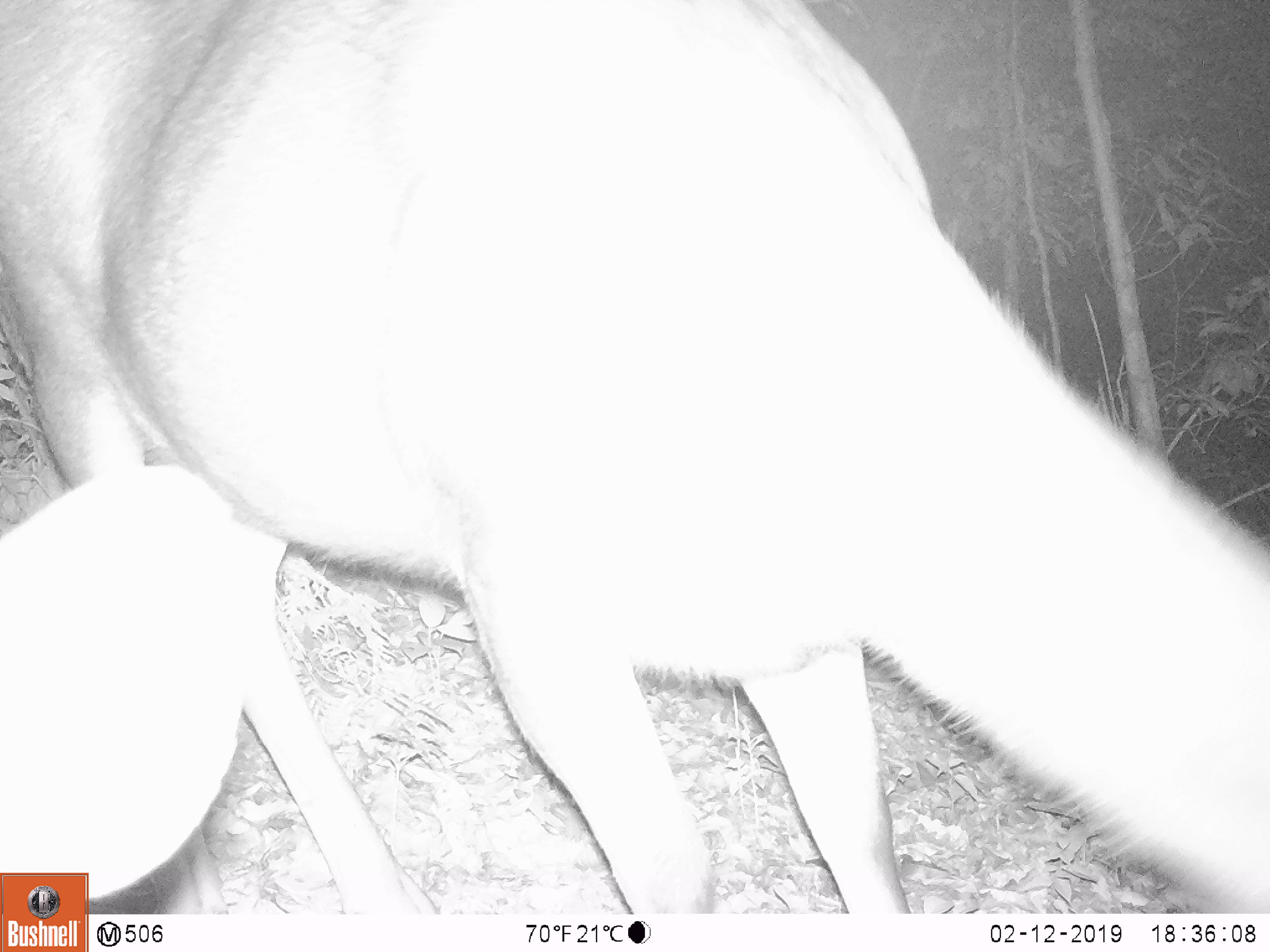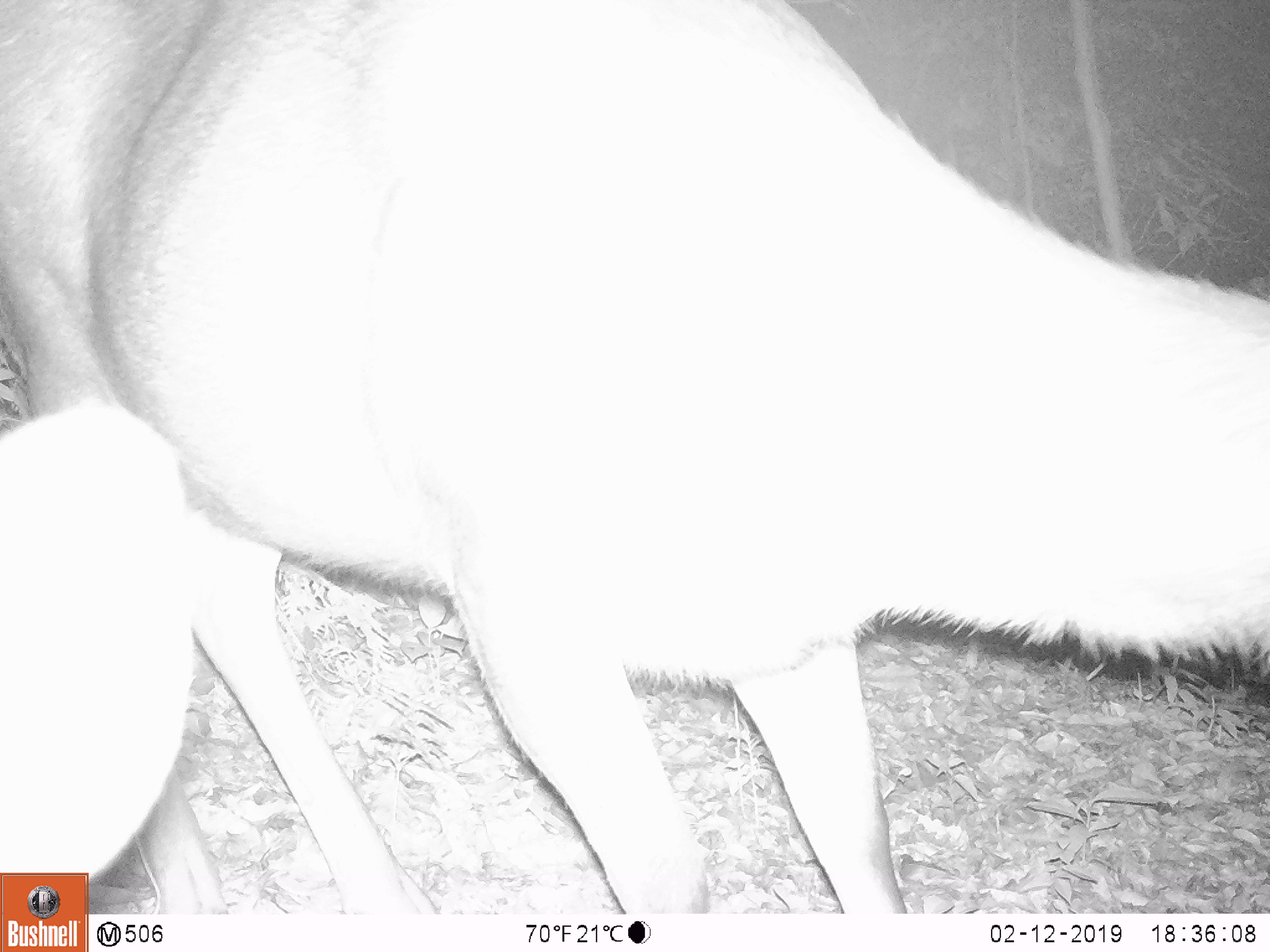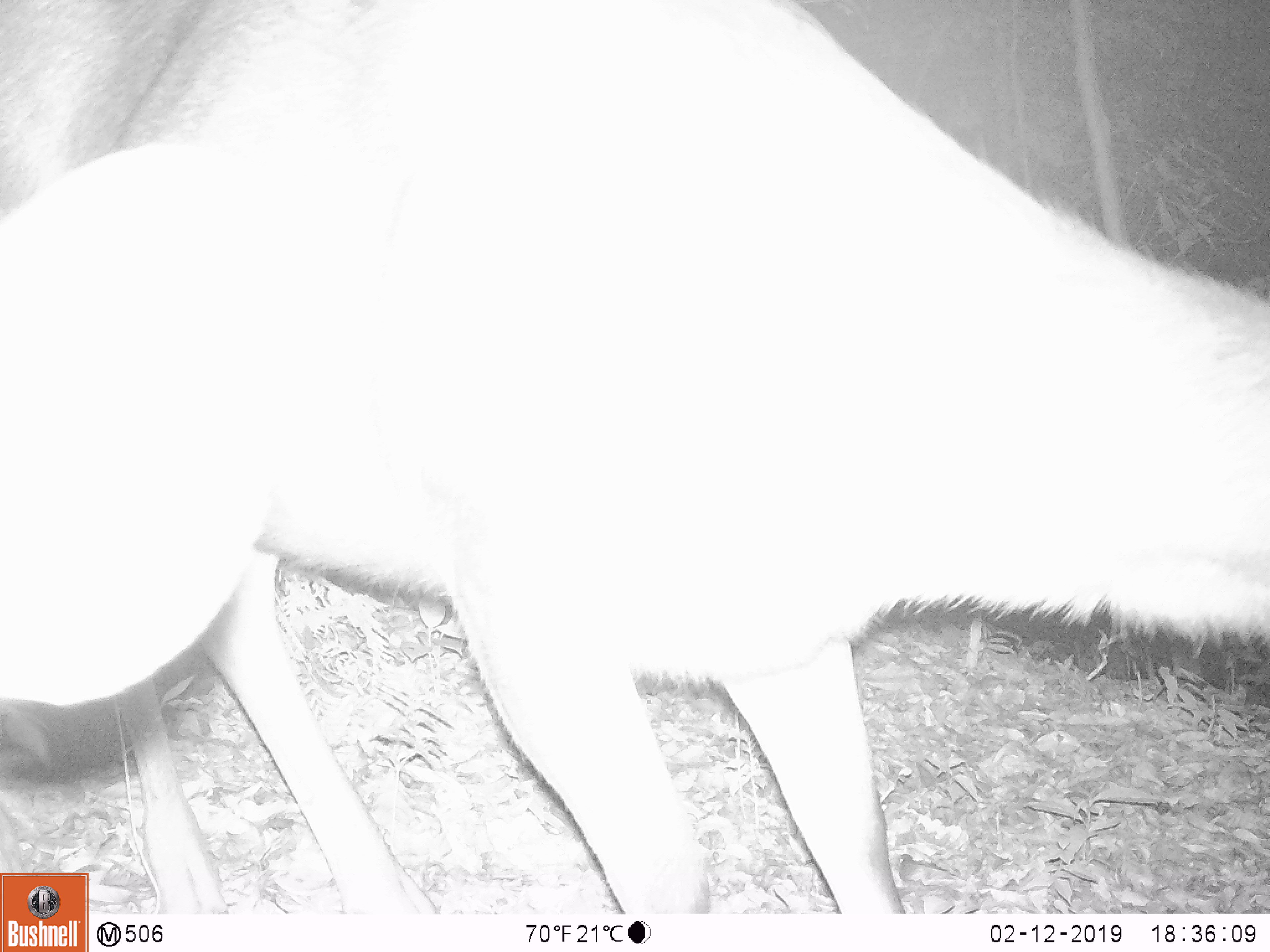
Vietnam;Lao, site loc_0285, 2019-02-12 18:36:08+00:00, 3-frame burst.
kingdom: Animalia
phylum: Chordata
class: Mammalia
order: Artiodactyla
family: Cervidae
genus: Rusa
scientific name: Rusa unicolor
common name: sambar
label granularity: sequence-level